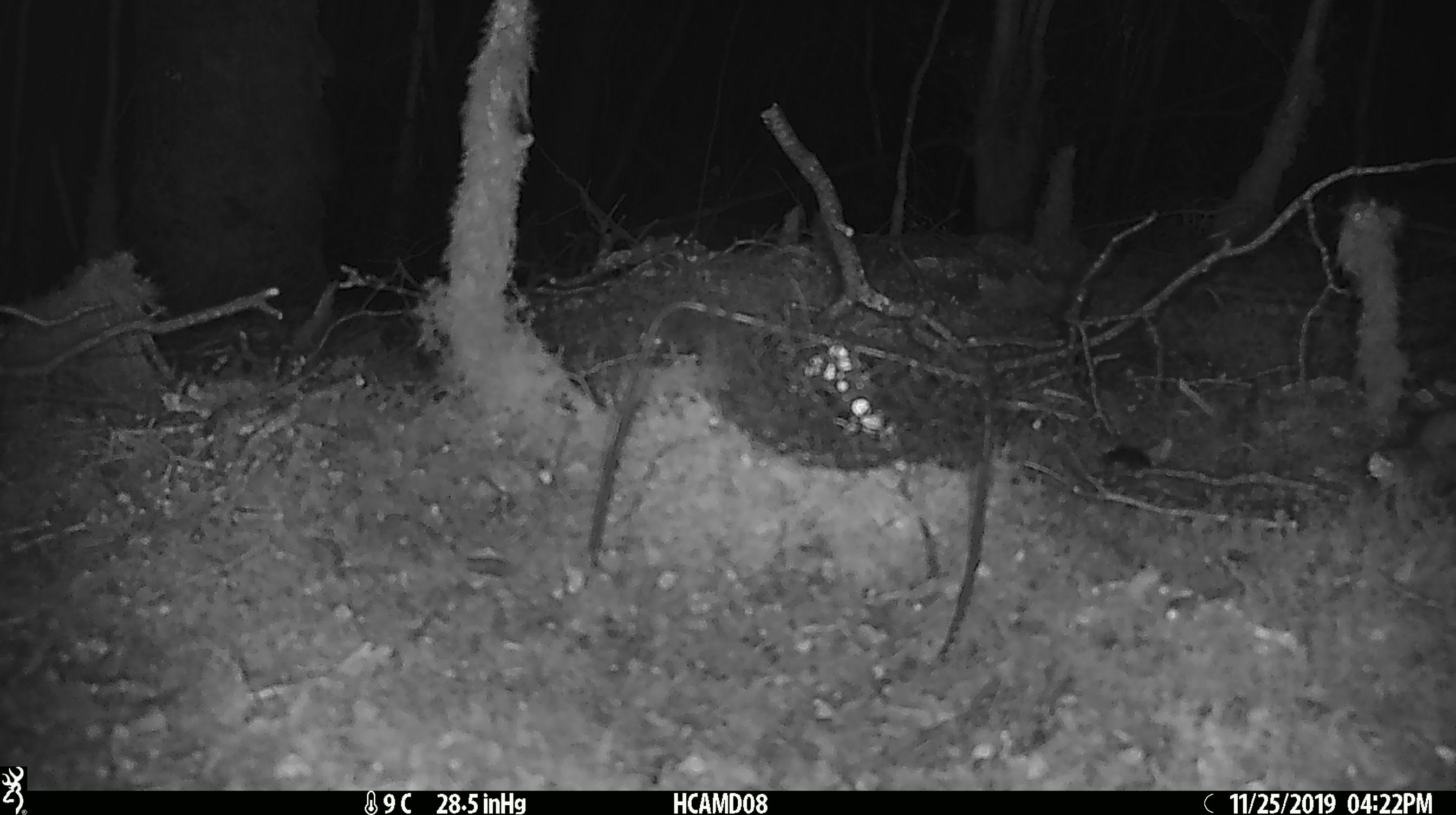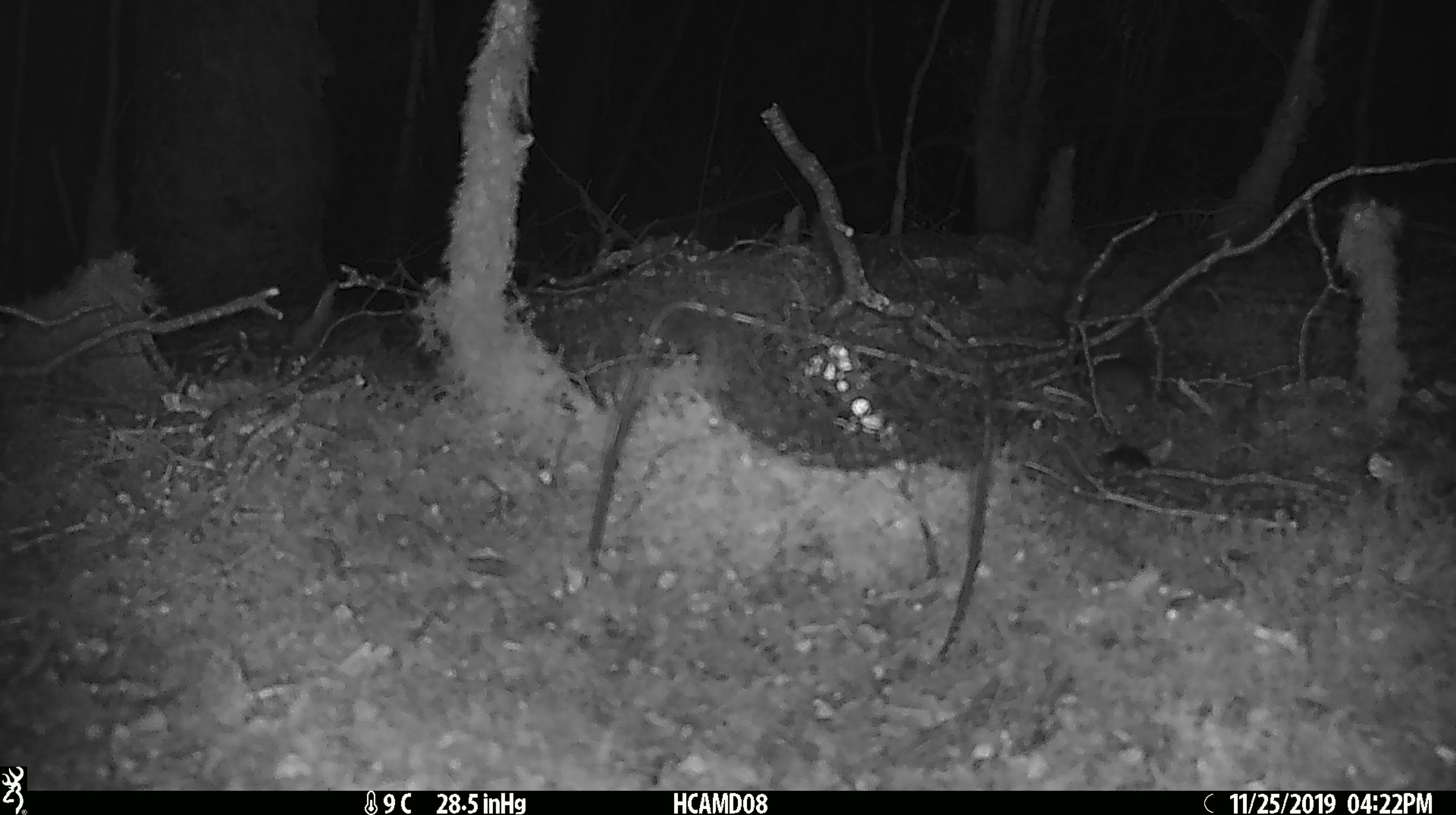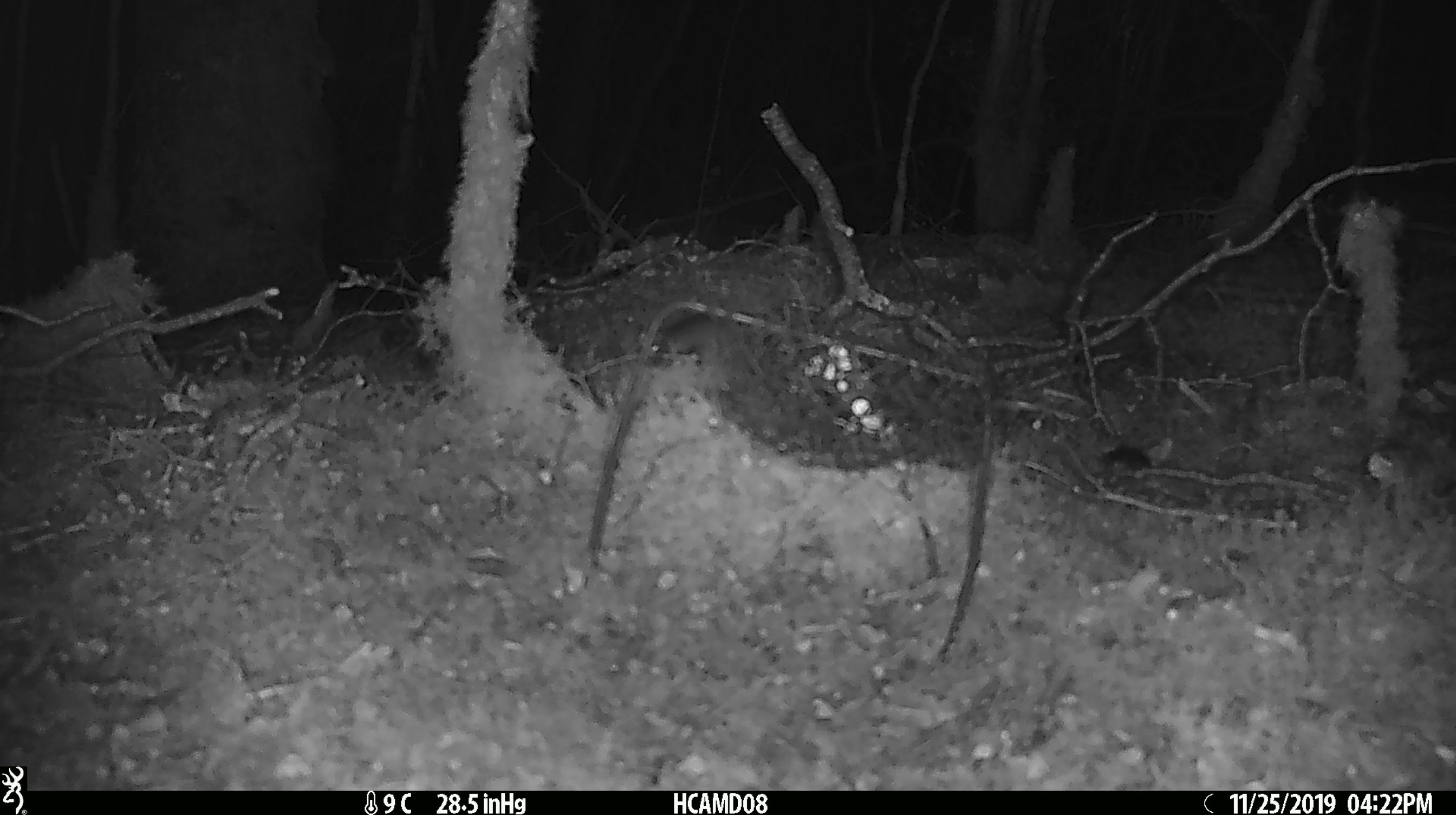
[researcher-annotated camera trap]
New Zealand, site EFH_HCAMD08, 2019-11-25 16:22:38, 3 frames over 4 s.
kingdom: Animalia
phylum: Chordata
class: Mammalia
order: Rodentia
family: Muridae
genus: Mus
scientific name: Mus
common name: mouse